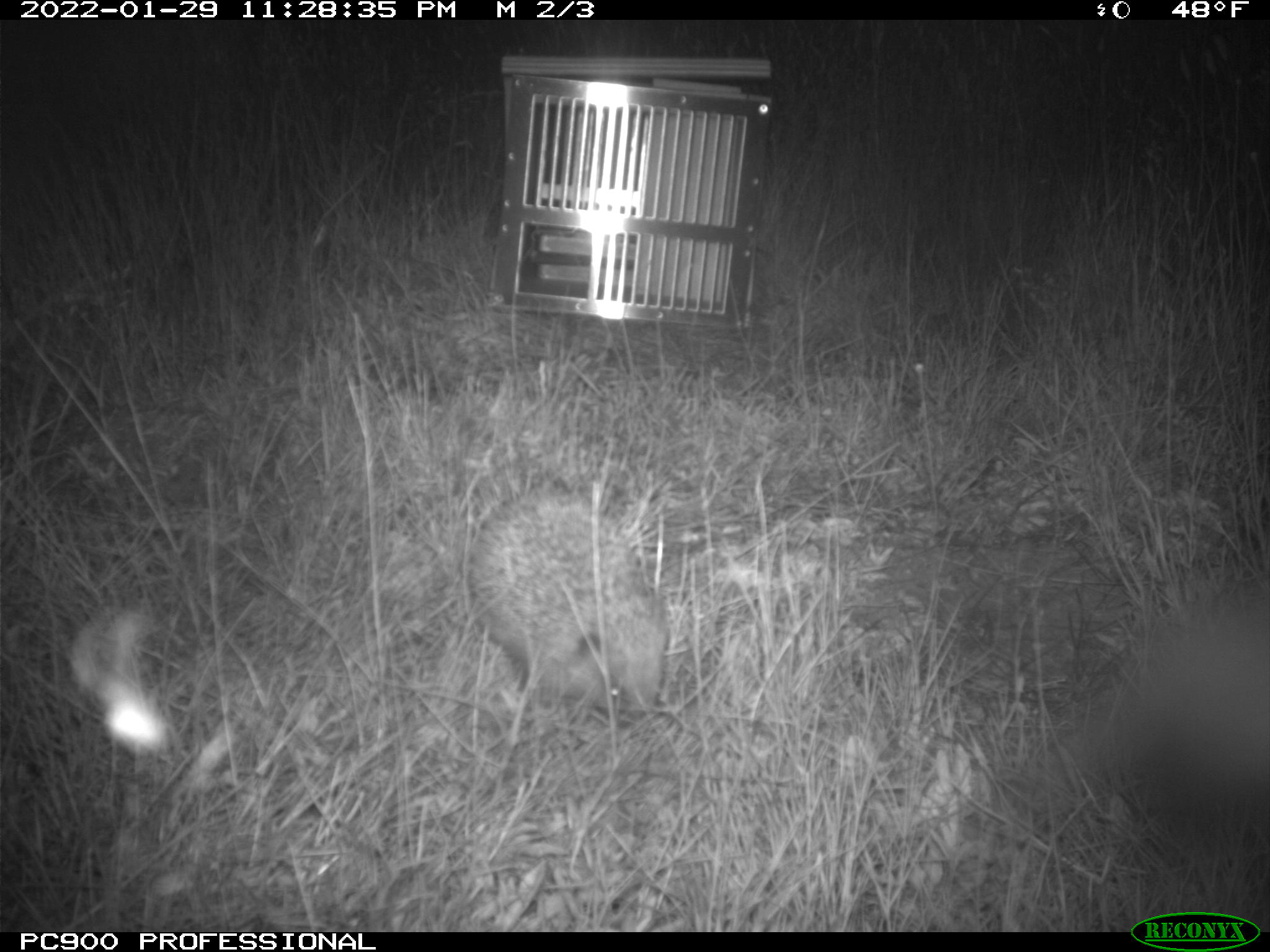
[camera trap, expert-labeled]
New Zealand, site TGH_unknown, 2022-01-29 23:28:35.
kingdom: Animalia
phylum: Chordata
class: Mammalia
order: Eulipotyphla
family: Erinaceidae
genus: Erinaceus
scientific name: Erinaceus europaeus europaeus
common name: european hedgehog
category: hedgehog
Hedgehog (european hedgehog) (Erinaceus europaeus europaeus).